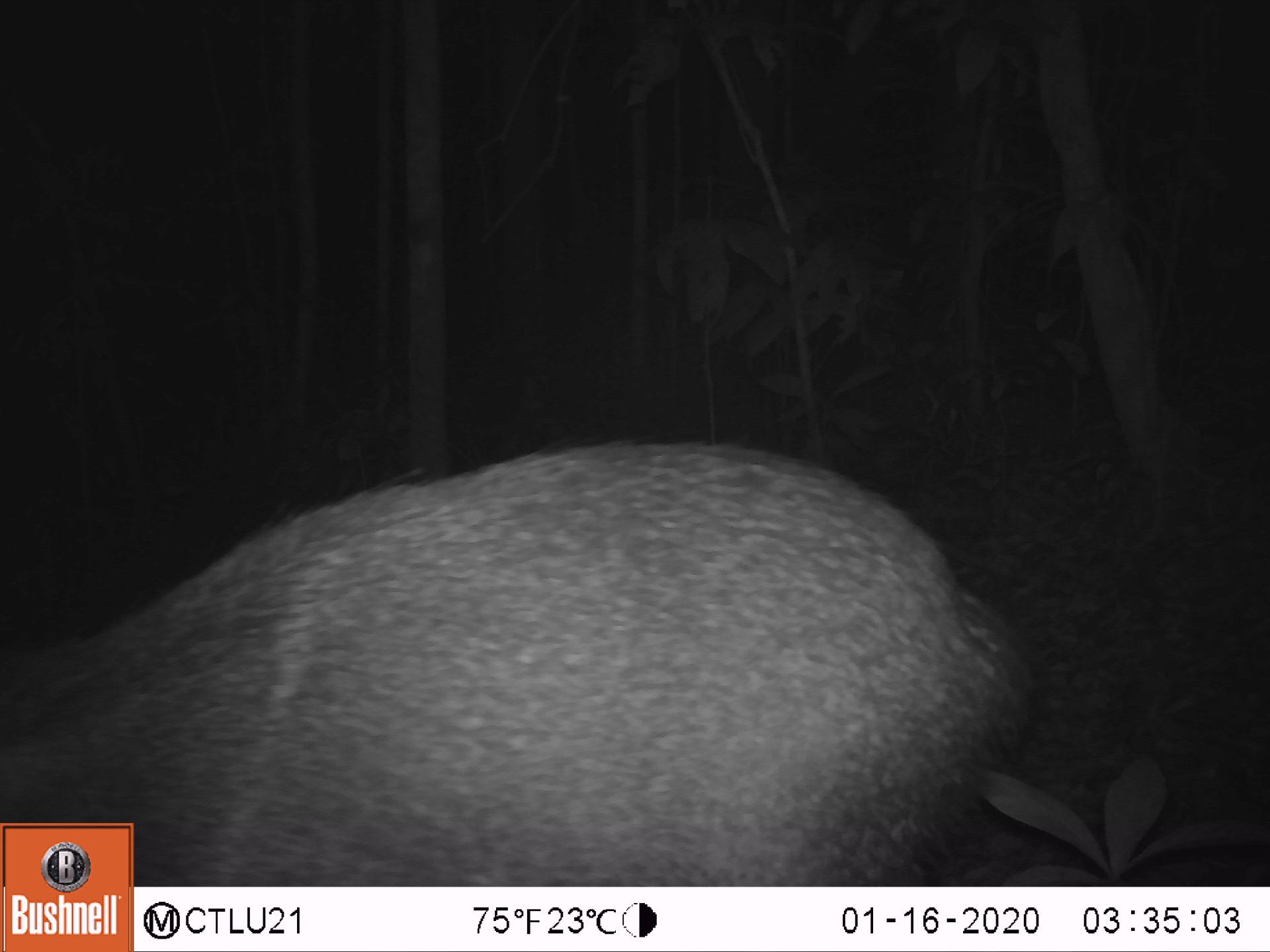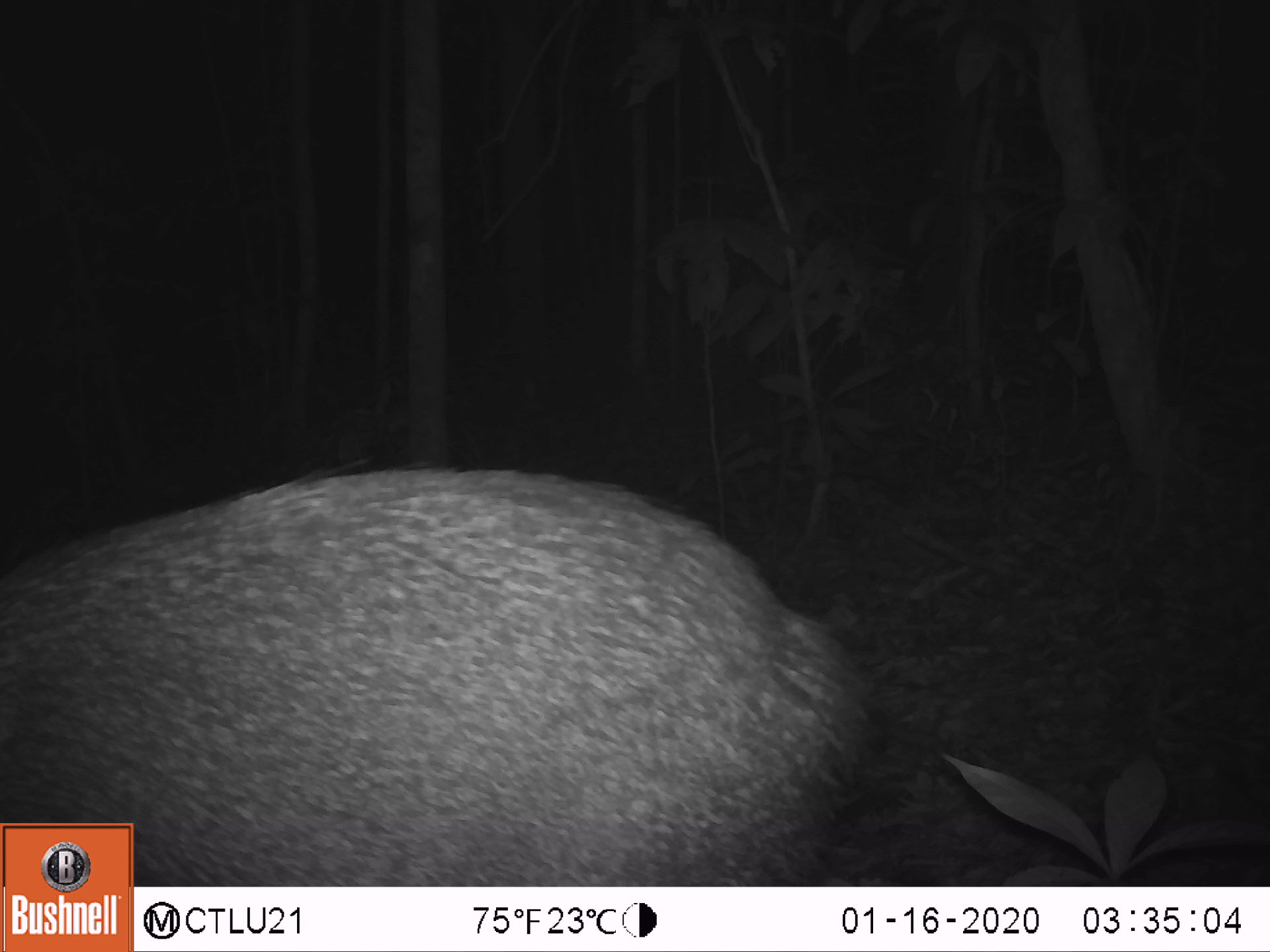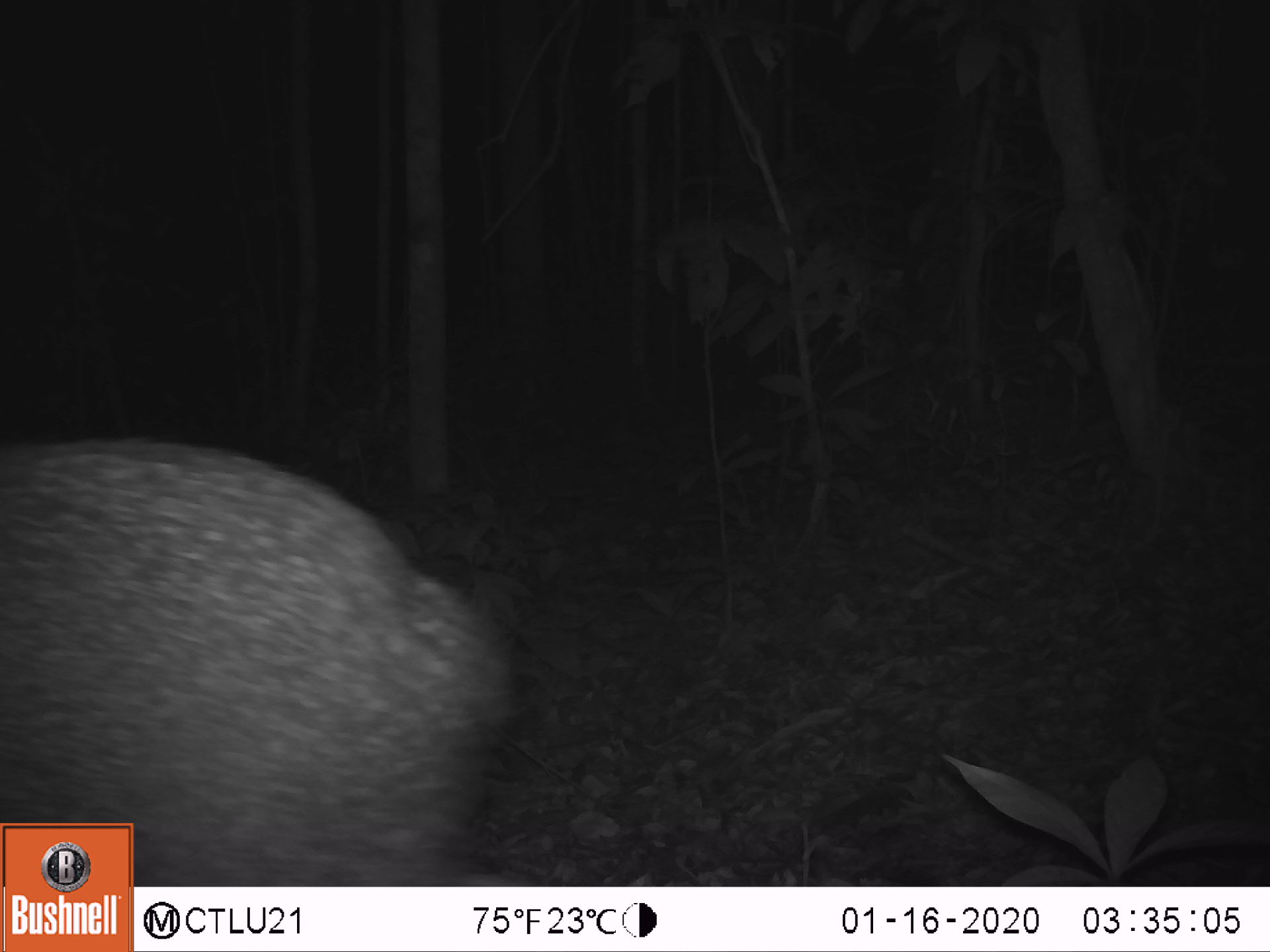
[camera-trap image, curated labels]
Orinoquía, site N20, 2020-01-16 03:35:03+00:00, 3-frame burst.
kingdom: Animalia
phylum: Chordata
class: Mammalia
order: Artiodactyla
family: Tayassuidae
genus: Pecari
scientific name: Pecari tajacu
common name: collared peccary